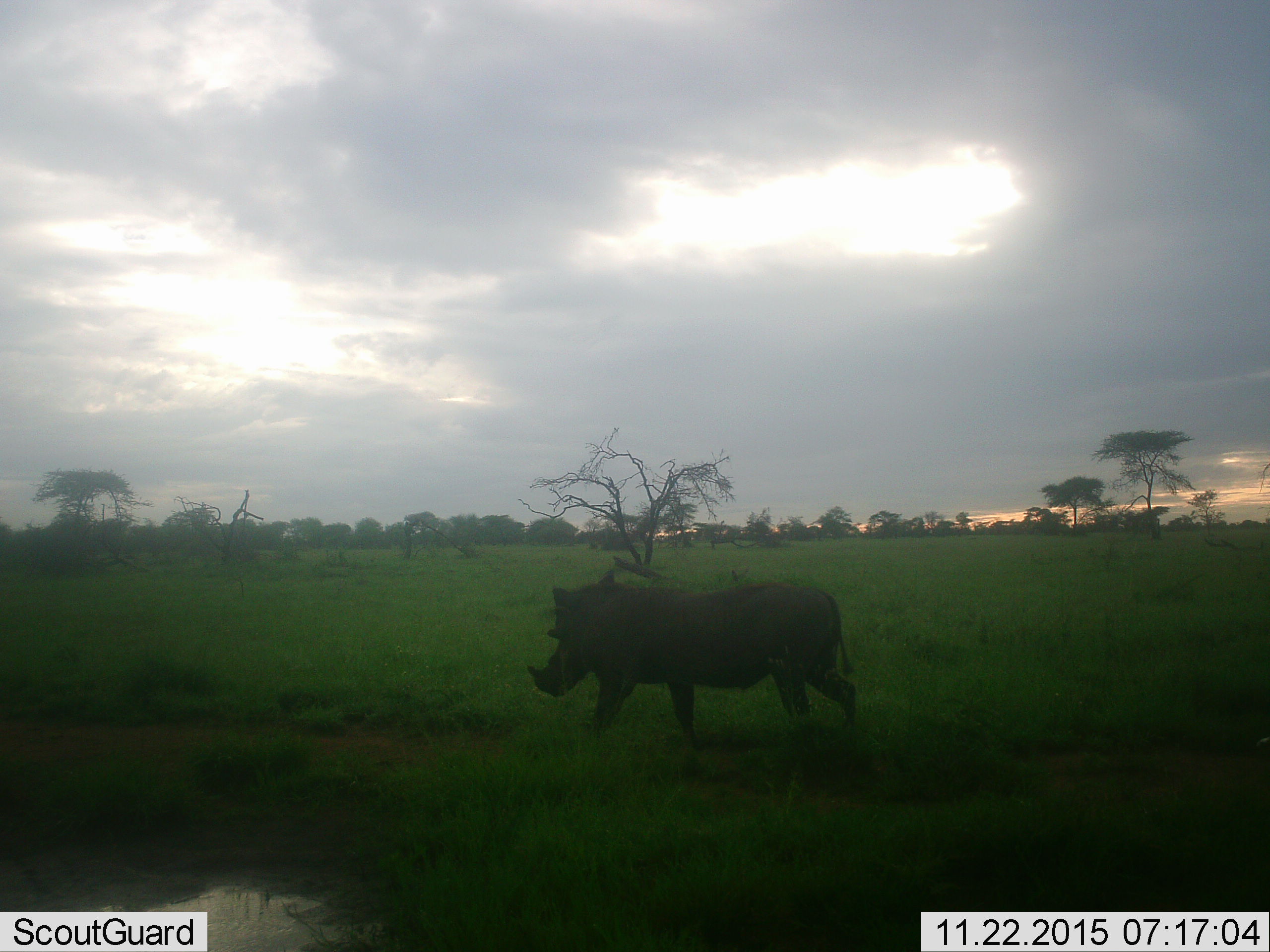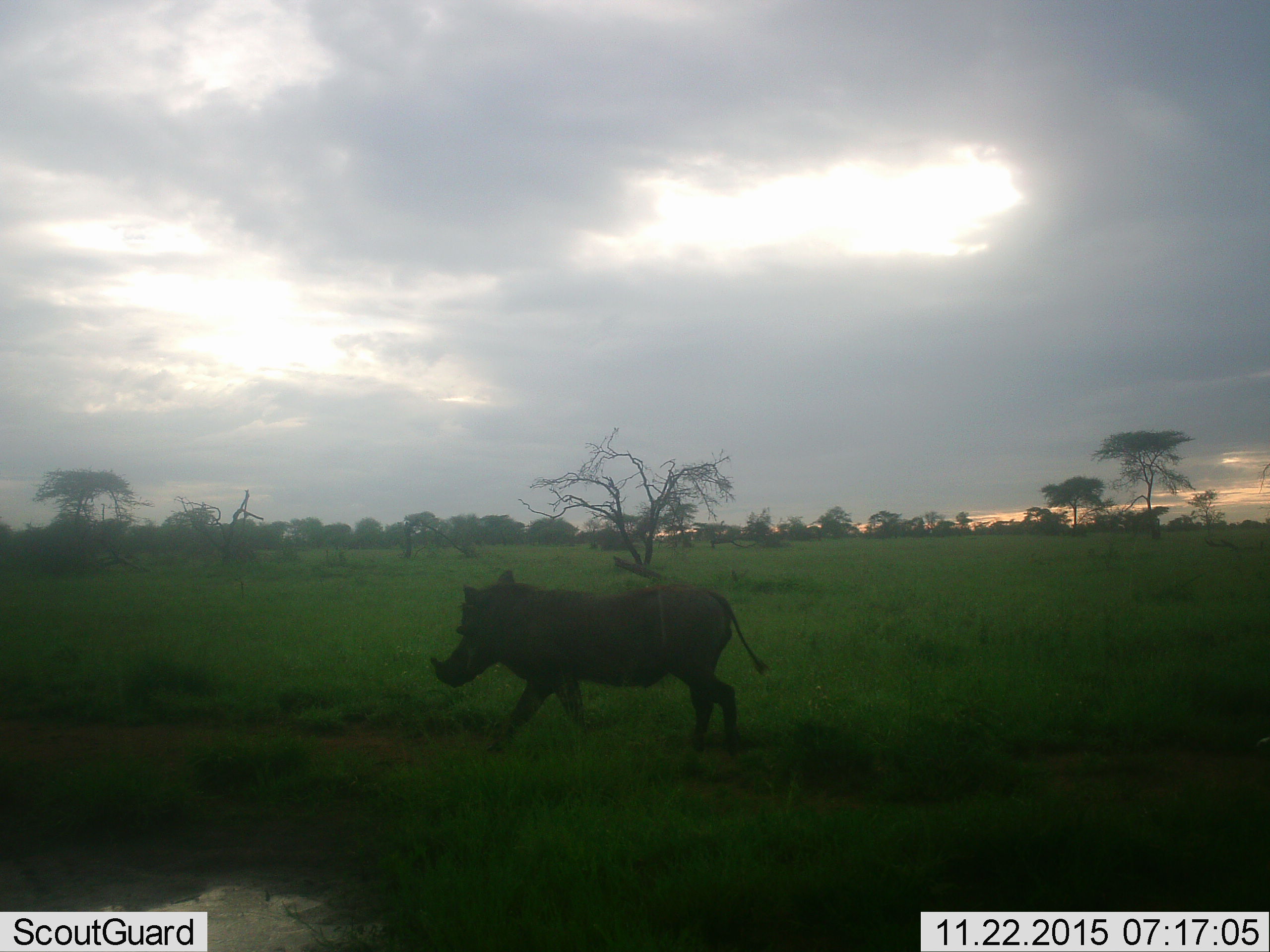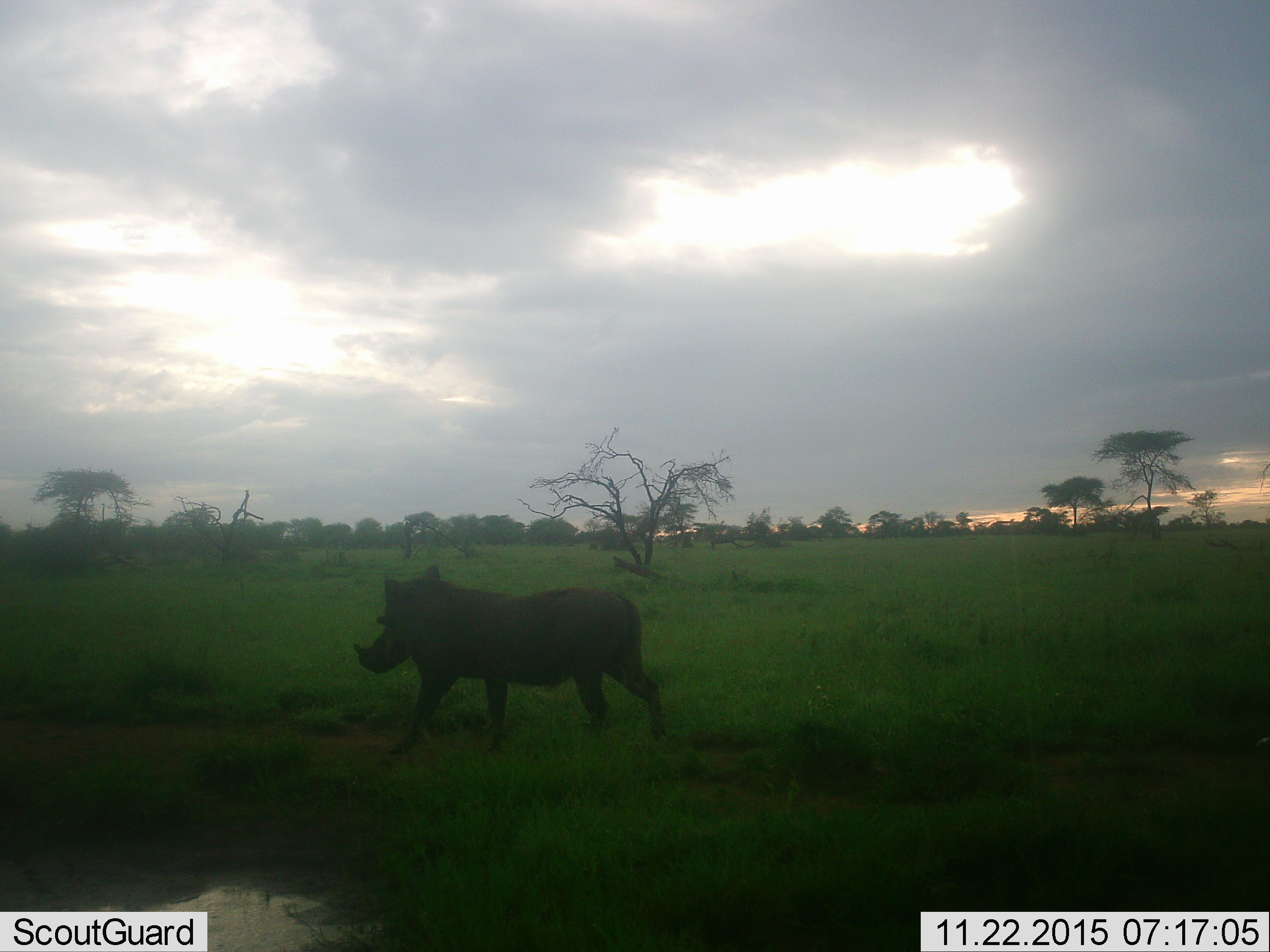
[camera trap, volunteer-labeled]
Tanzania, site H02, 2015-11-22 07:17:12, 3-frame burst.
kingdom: Animalia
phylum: Chordata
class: Mammalia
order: Artiodactyla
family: Suidae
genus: Phacochoerus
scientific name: Phacochoerus africanus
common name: warthog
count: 1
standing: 11%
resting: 0%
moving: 100%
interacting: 0%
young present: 0%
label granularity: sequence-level